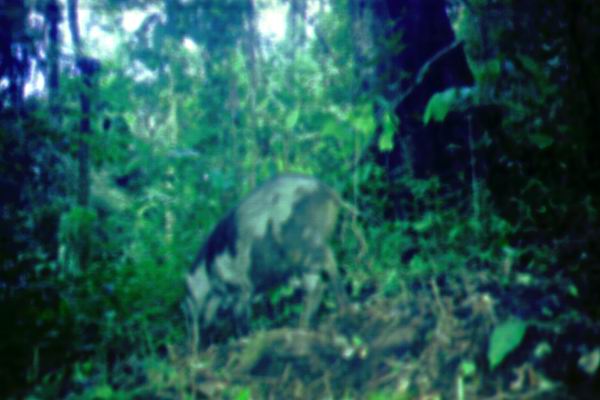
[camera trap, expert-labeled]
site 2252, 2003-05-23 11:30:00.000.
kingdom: Animalia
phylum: Chordata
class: Mammalia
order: Artiodactyla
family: Suidae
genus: Sus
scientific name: Sus scrofa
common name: wild boar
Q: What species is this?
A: Sus scrofa (wild boar).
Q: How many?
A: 1.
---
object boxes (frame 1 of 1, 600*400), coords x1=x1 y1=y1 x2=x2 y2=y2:
sus scrofa: x1=176 y1=170 x2=355 y2=355